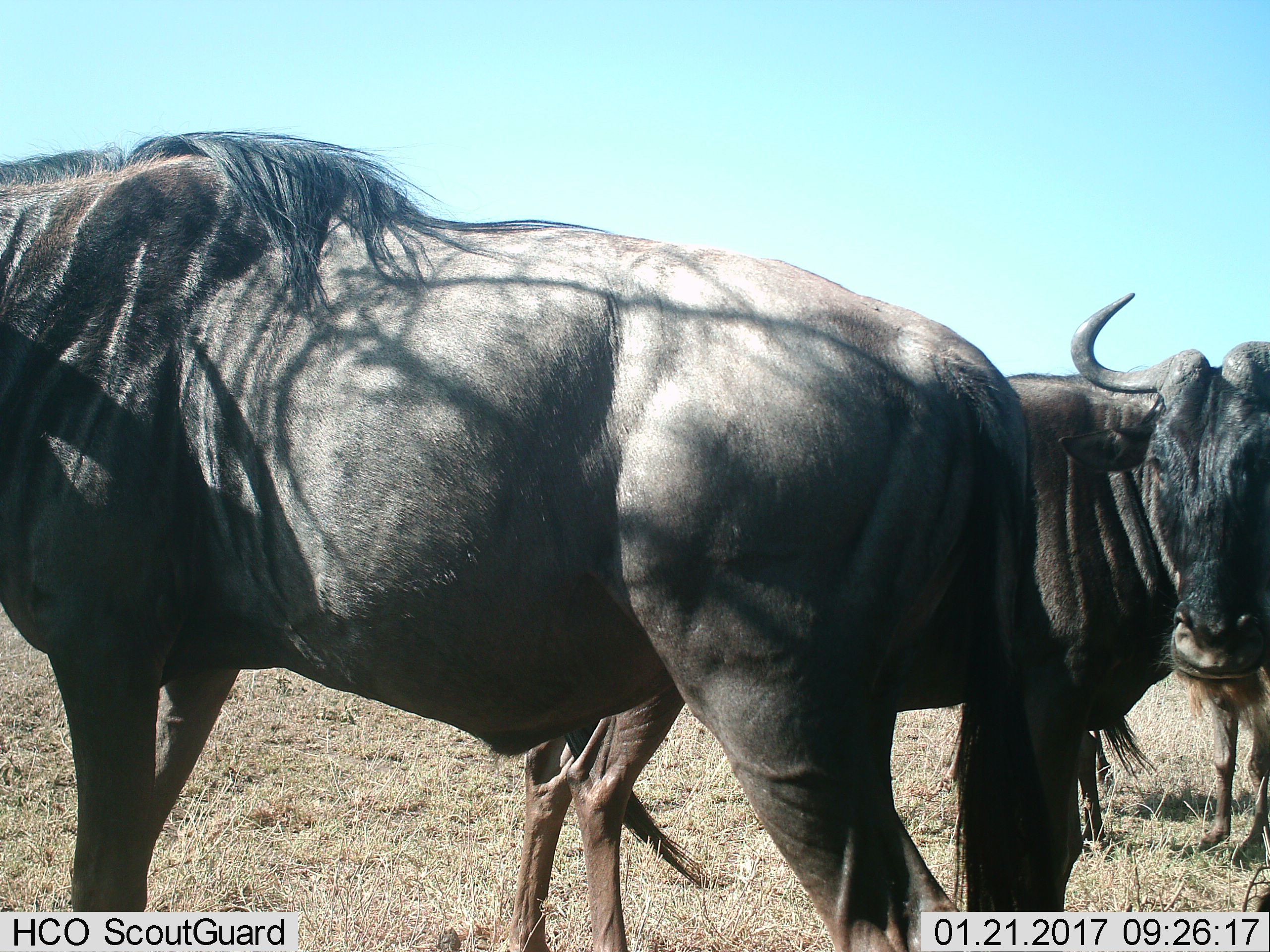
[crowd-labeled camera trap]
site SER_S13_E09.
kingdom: Animalia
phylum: Chordata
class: Mammalia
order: Artiodactyla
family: Bovidae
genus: Connochaetes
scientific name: Connochaetes taurinus taurinus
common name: blue wildebeest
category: wildebeestblue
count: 3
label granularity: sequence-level